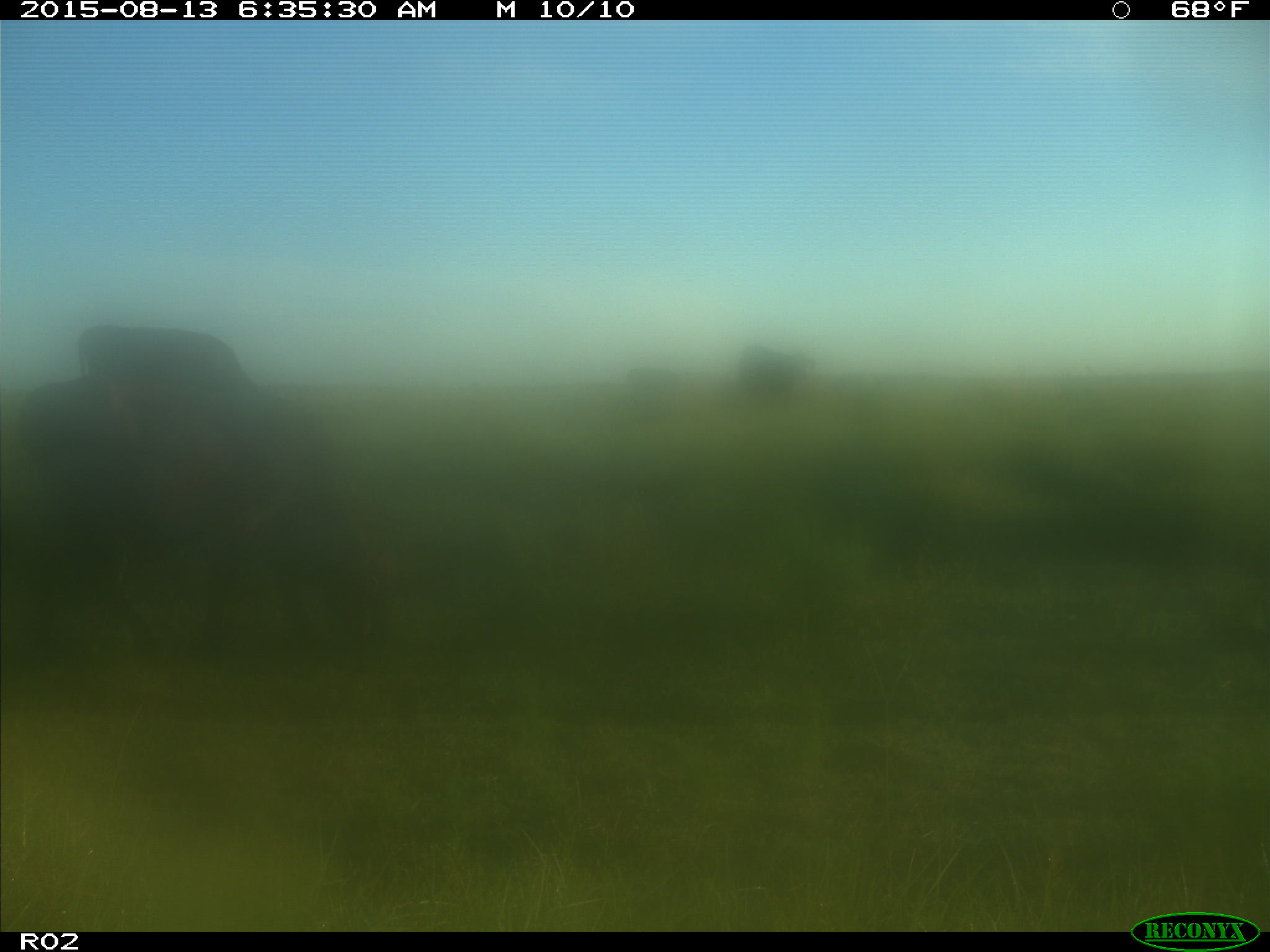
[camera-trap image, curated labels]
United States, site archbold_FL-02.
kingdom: Animalia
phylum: Chordata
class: Mammalia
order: Artiodactyla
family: Bovidae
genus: Bos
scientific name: Bos taurus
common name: domestic cow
Bos taurus (domestic cow).